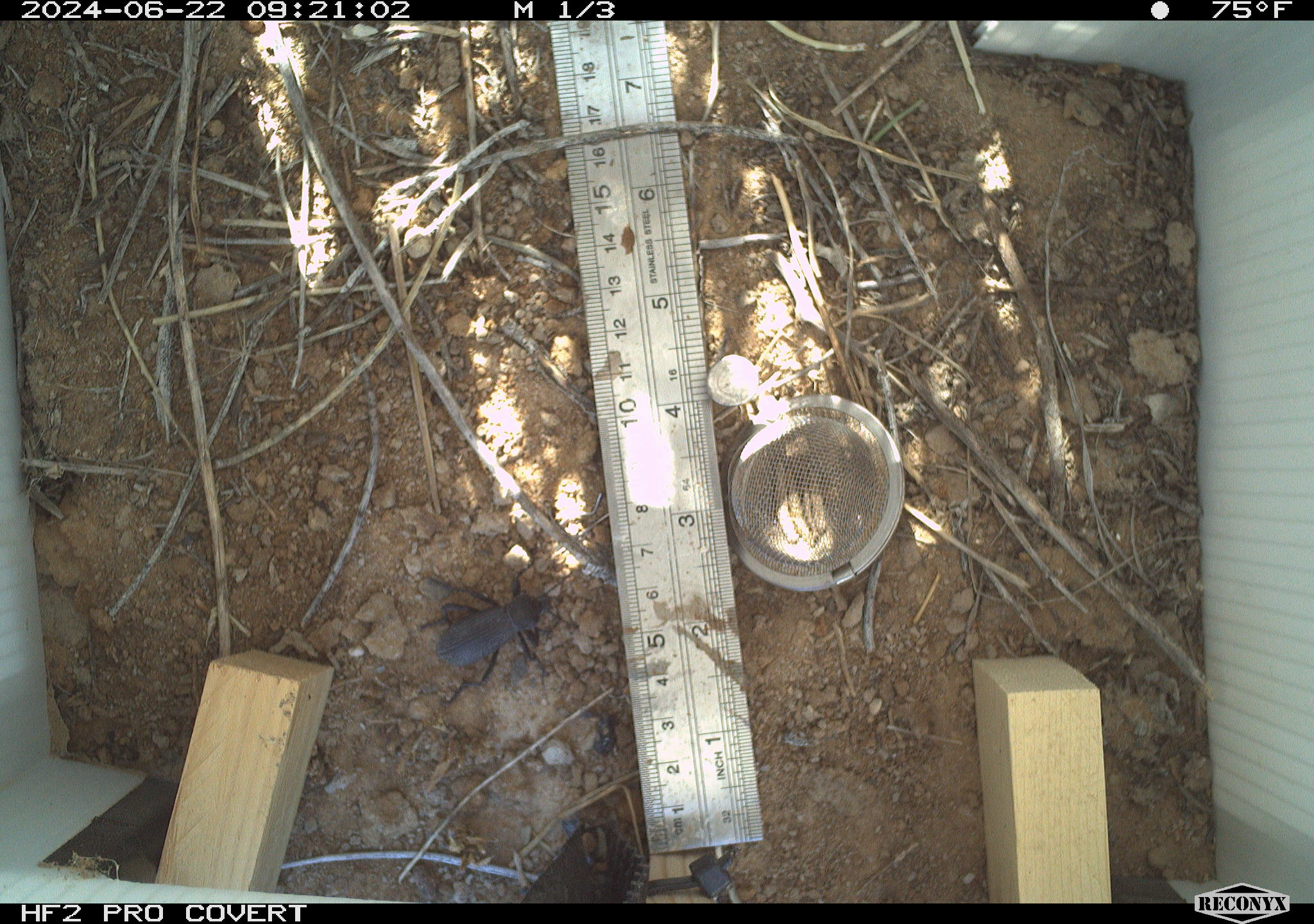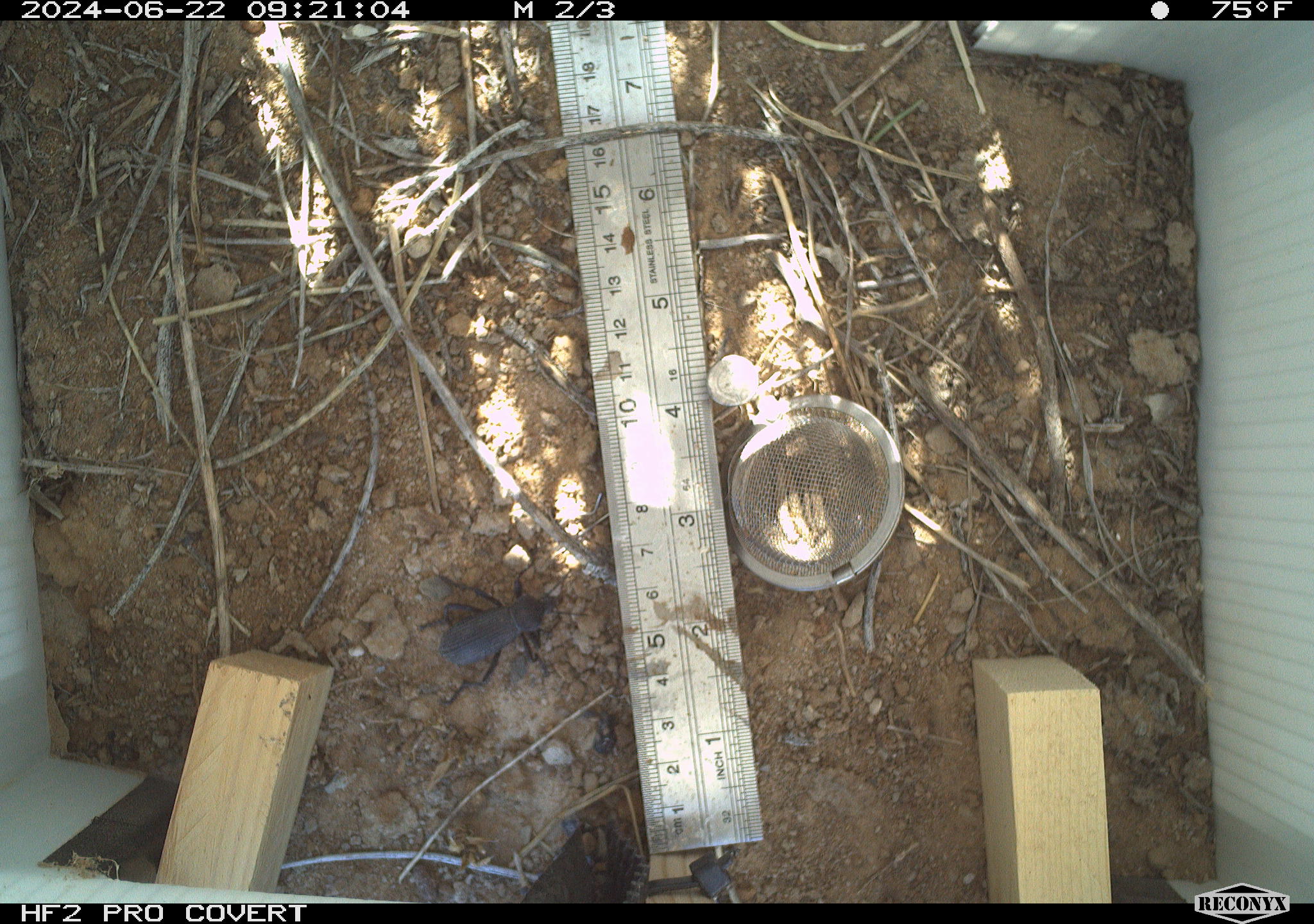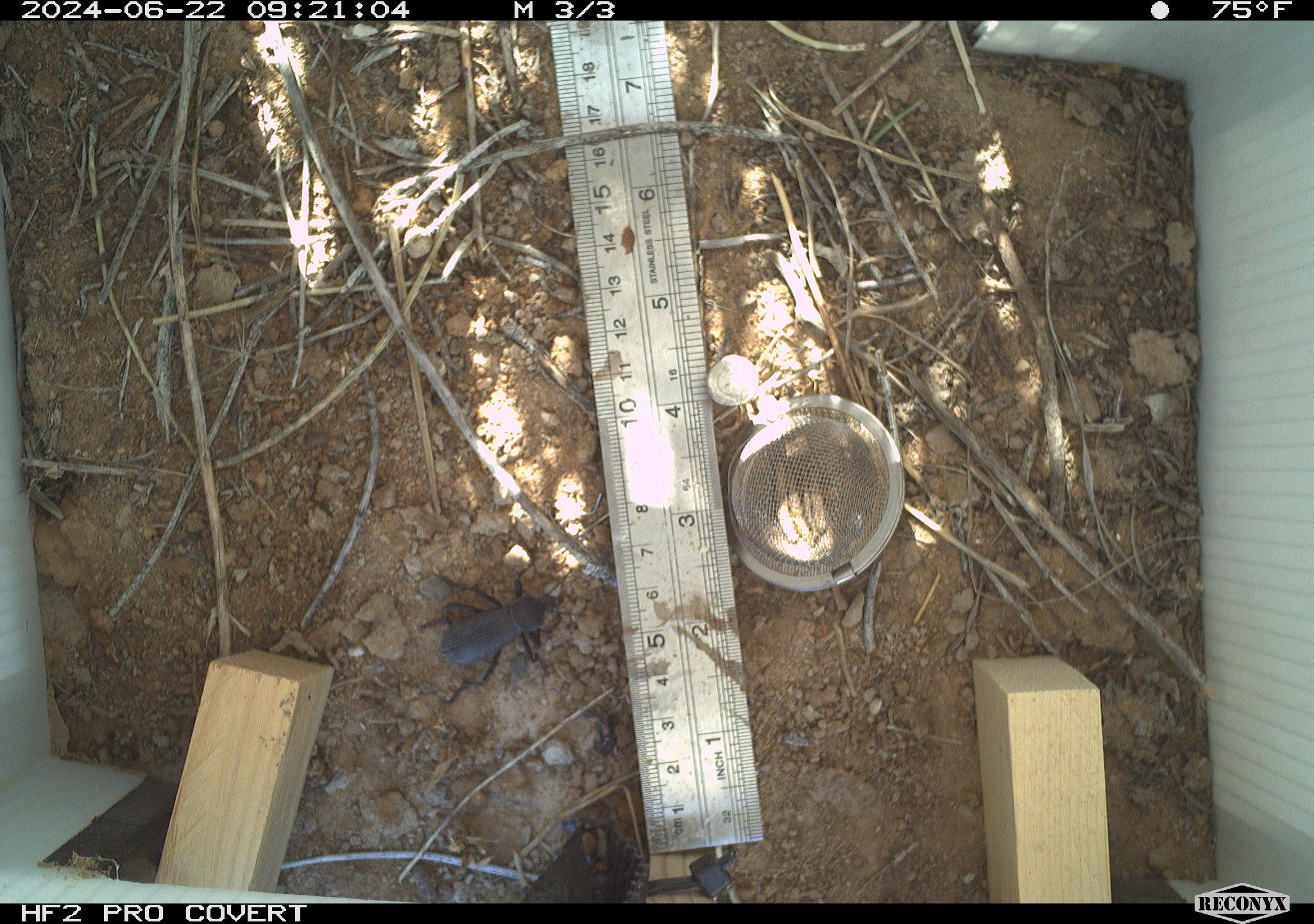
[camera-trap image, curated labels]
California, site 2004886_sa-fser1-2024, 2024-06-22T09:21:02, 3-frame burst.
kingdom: Animalia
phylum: Arthropoda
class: Insecta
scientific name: Insecta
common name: insect